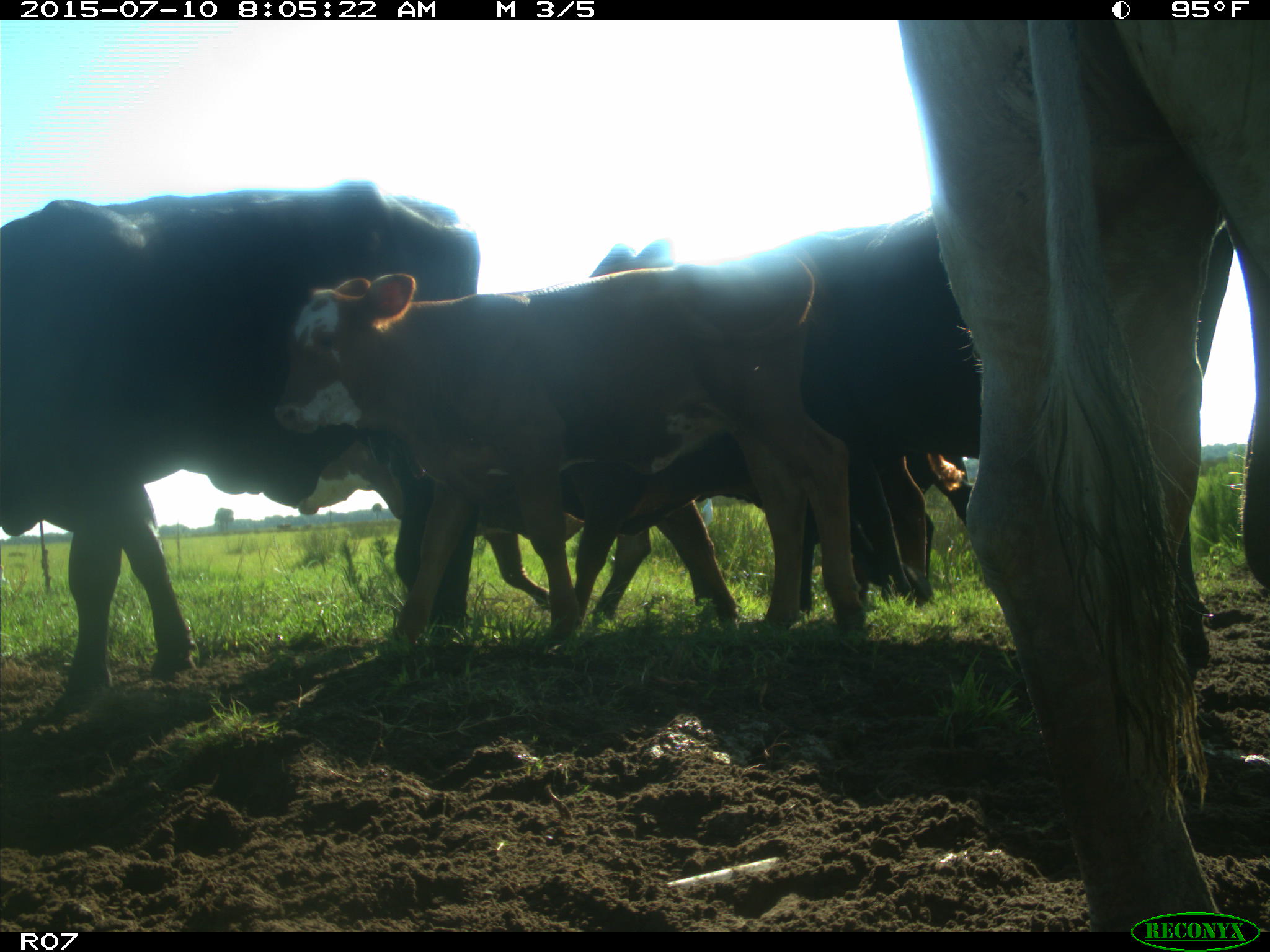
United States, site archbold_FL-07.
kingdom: Animalia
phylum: Chordata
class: Mammalia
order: Artiodactyla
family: Bovidae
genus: Bos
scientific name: Bos taurus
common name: domestic cow